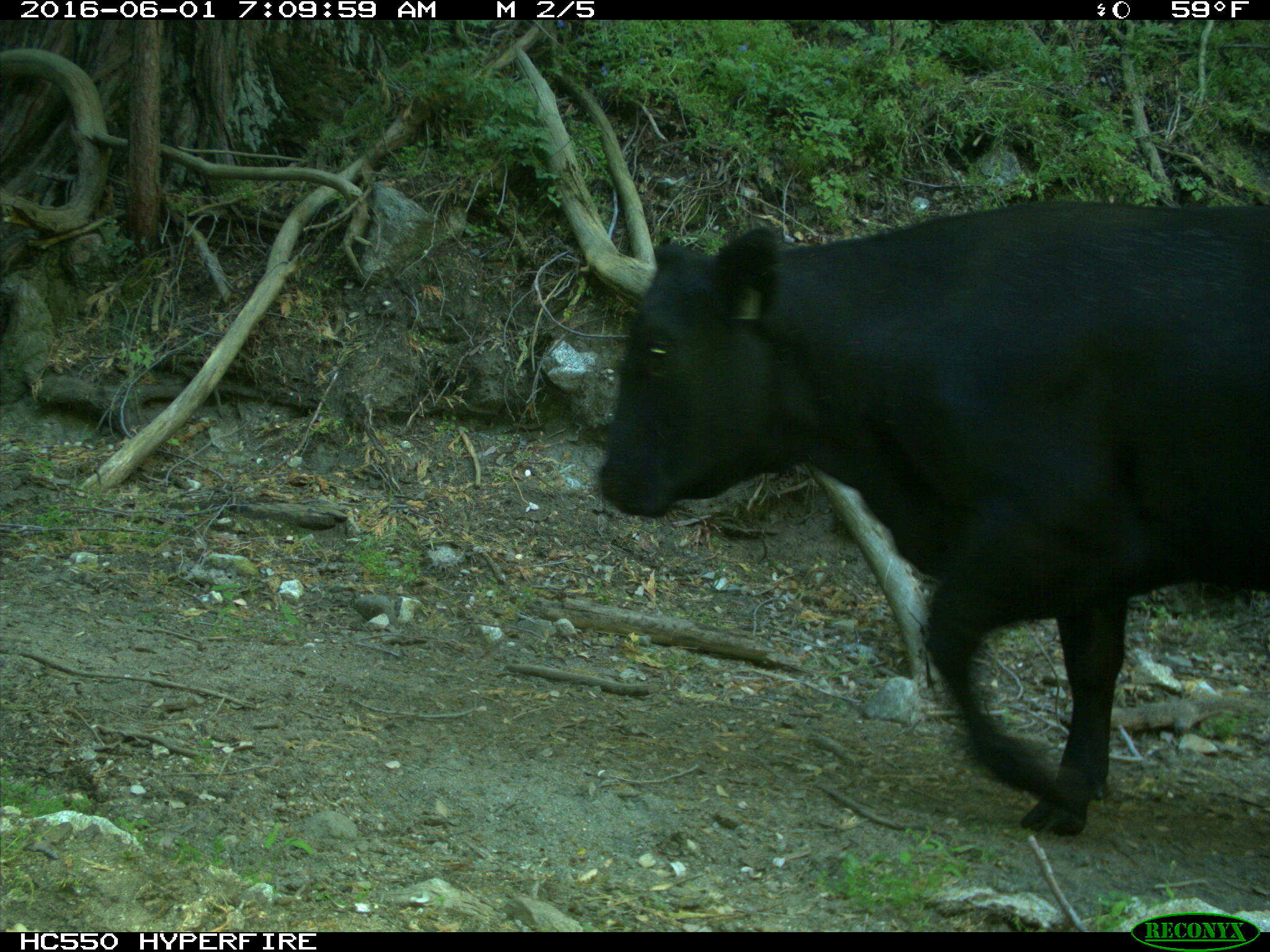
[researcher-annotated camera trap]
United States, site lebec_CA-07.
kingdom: Animalia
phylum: Chordata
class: Mammalia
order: Artiodactyla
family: Bovidae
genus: Bos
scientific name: Bos taurus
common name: domestic cow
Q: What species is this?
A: Bos taurus (domestic cow).